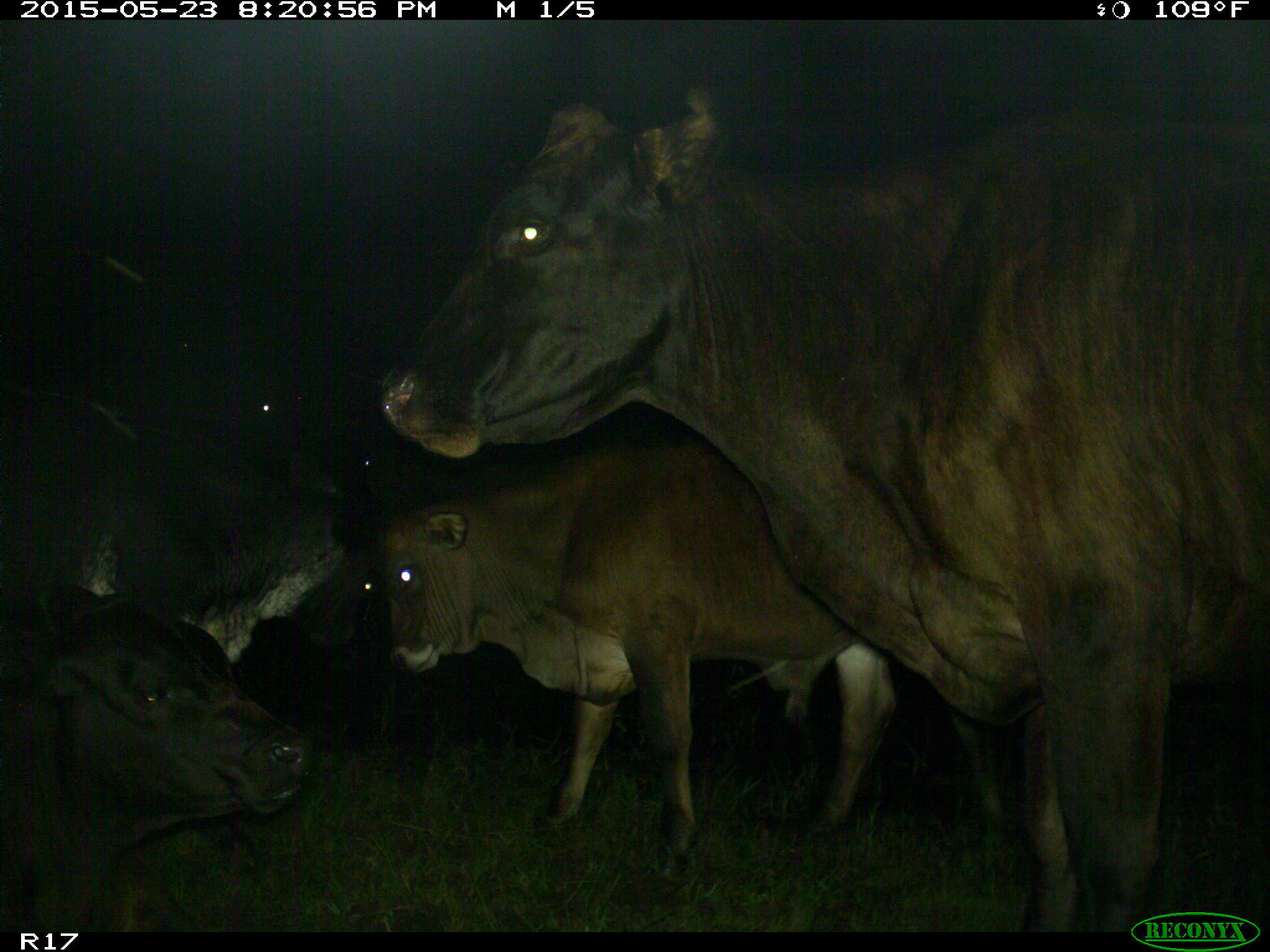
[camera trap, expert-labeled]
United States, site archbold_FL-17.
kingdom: Animalia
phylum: Chordata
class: Mammalia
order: Artiodactyla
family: Bovidae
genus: Bos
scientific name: Bos taurus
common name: domestic cow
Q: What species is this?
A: Bos taurus (domestic cow).